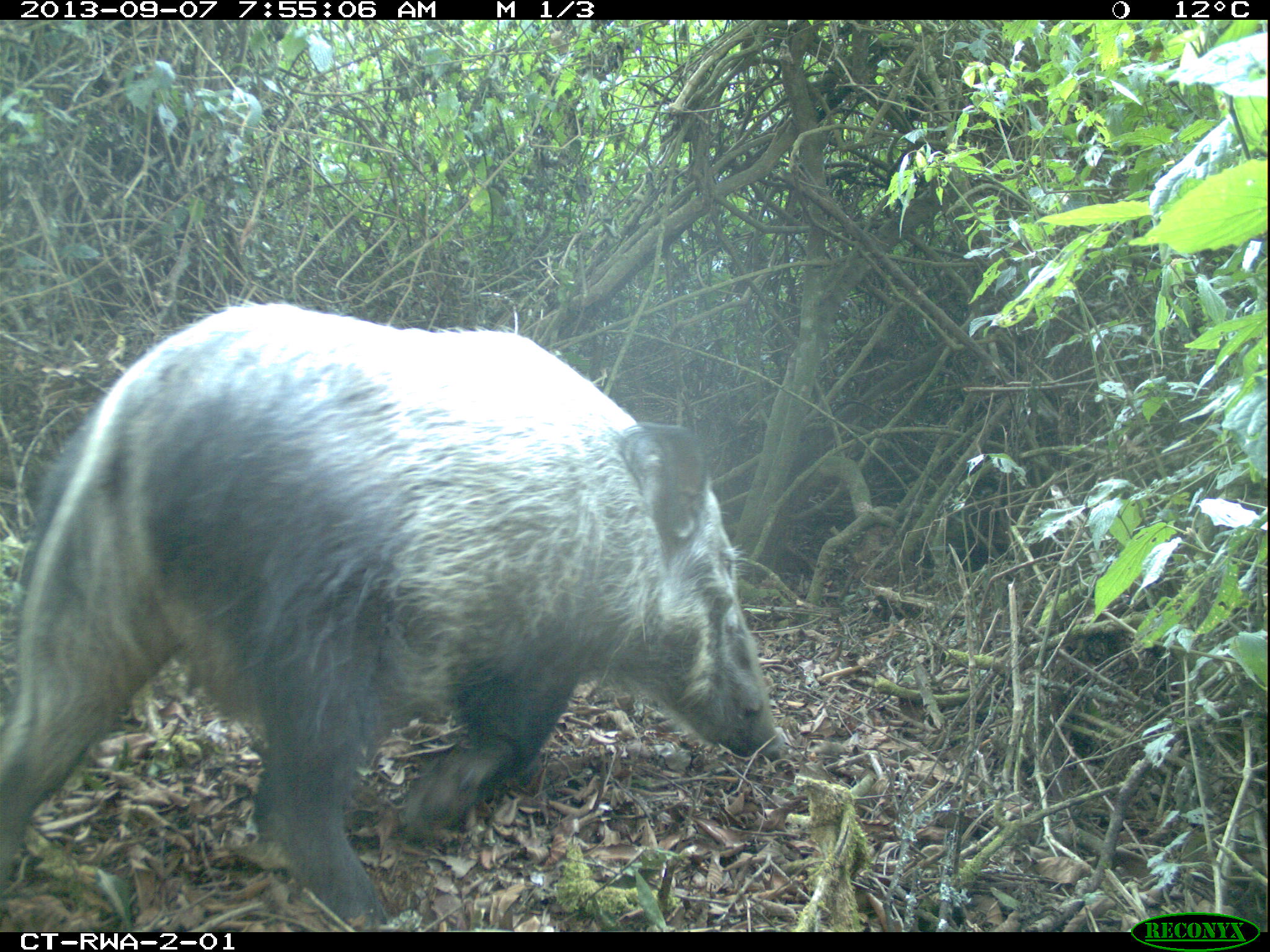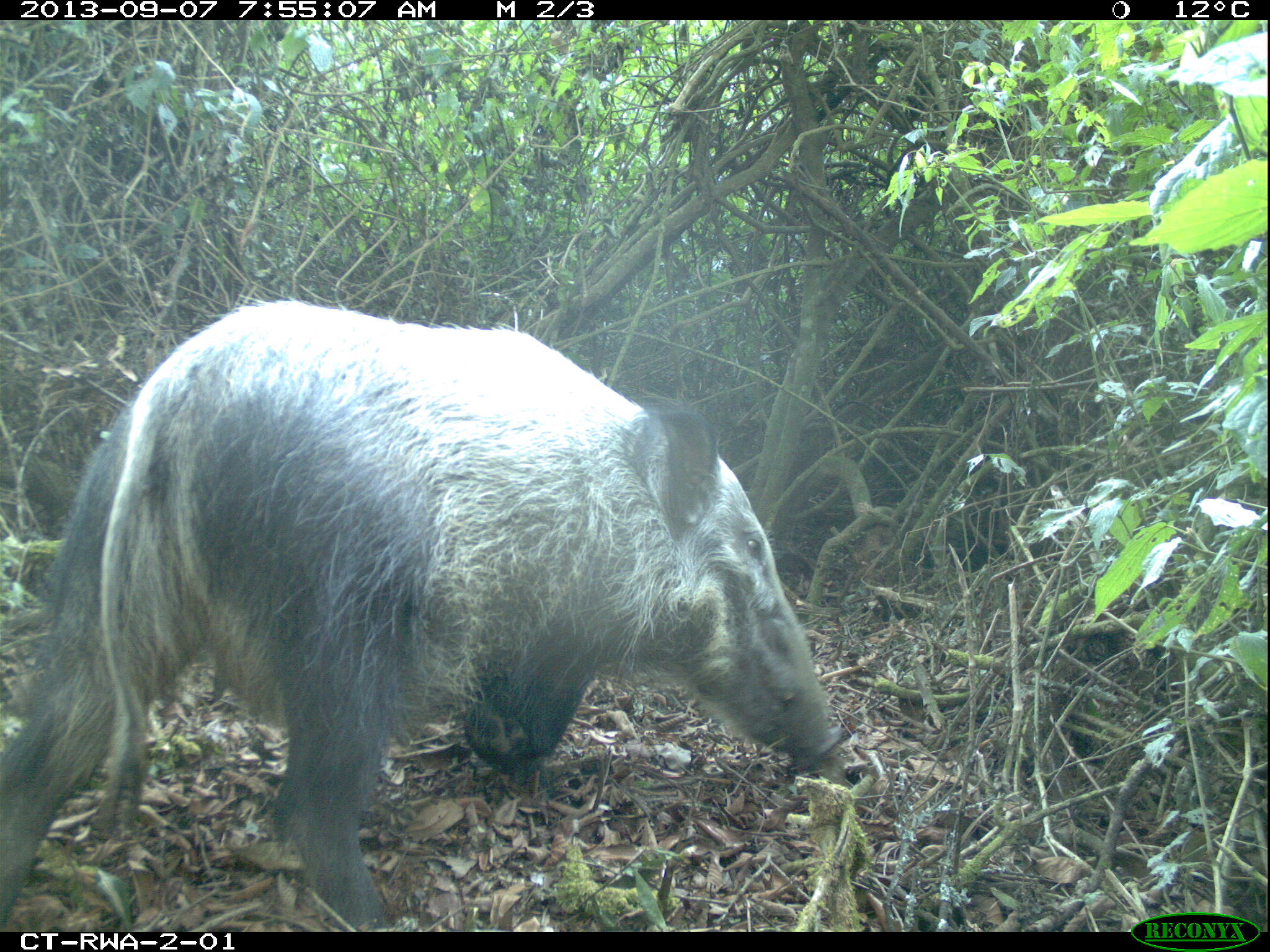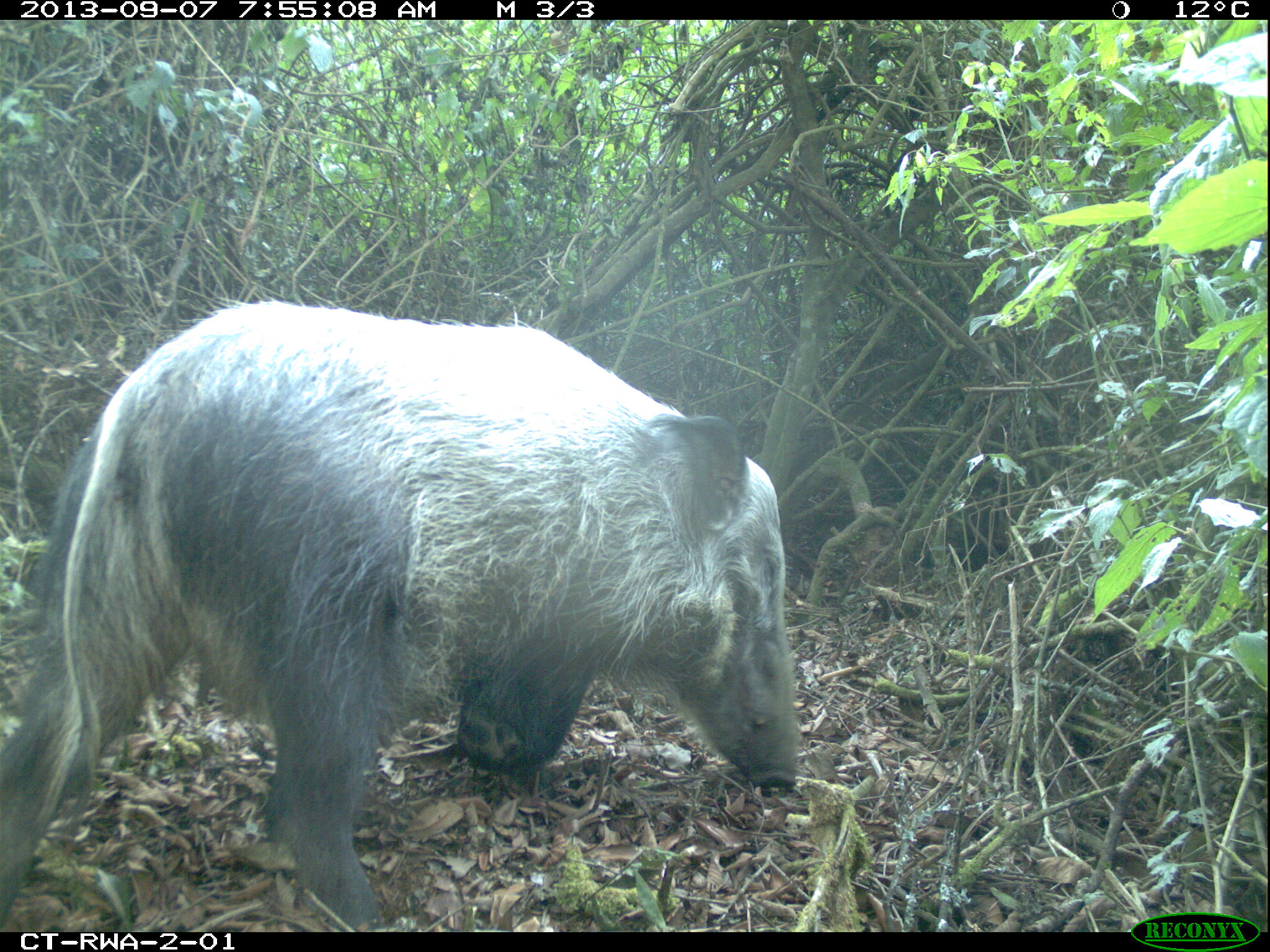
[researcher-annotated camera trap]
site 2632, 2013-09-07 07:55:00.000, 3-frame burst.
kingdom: Animalia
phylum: Chordata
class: Mammalia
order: Artiodactyla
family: Suidae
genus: Potamochoerus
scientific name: Potamochoerus larvatus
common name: bushpig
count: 4